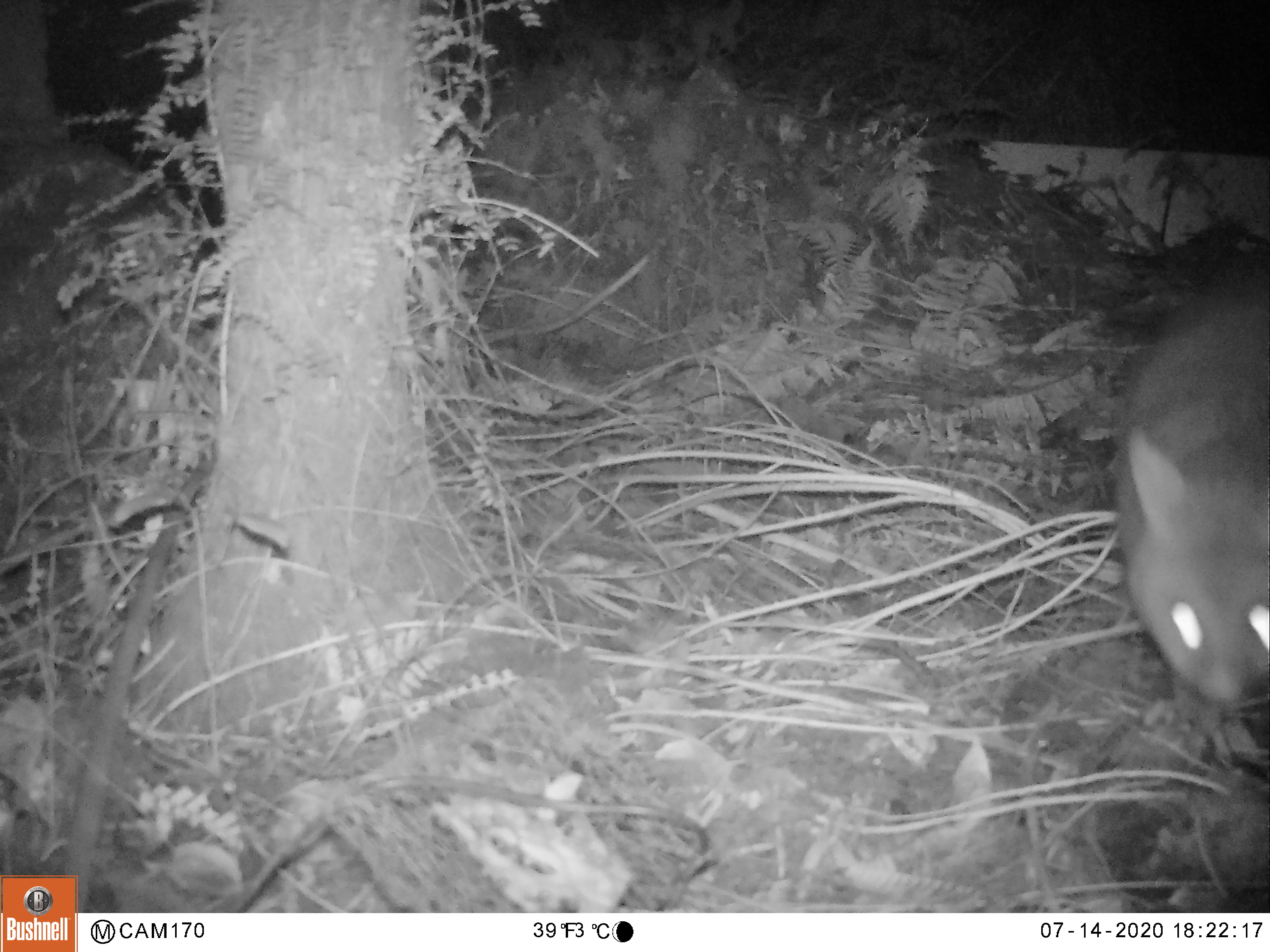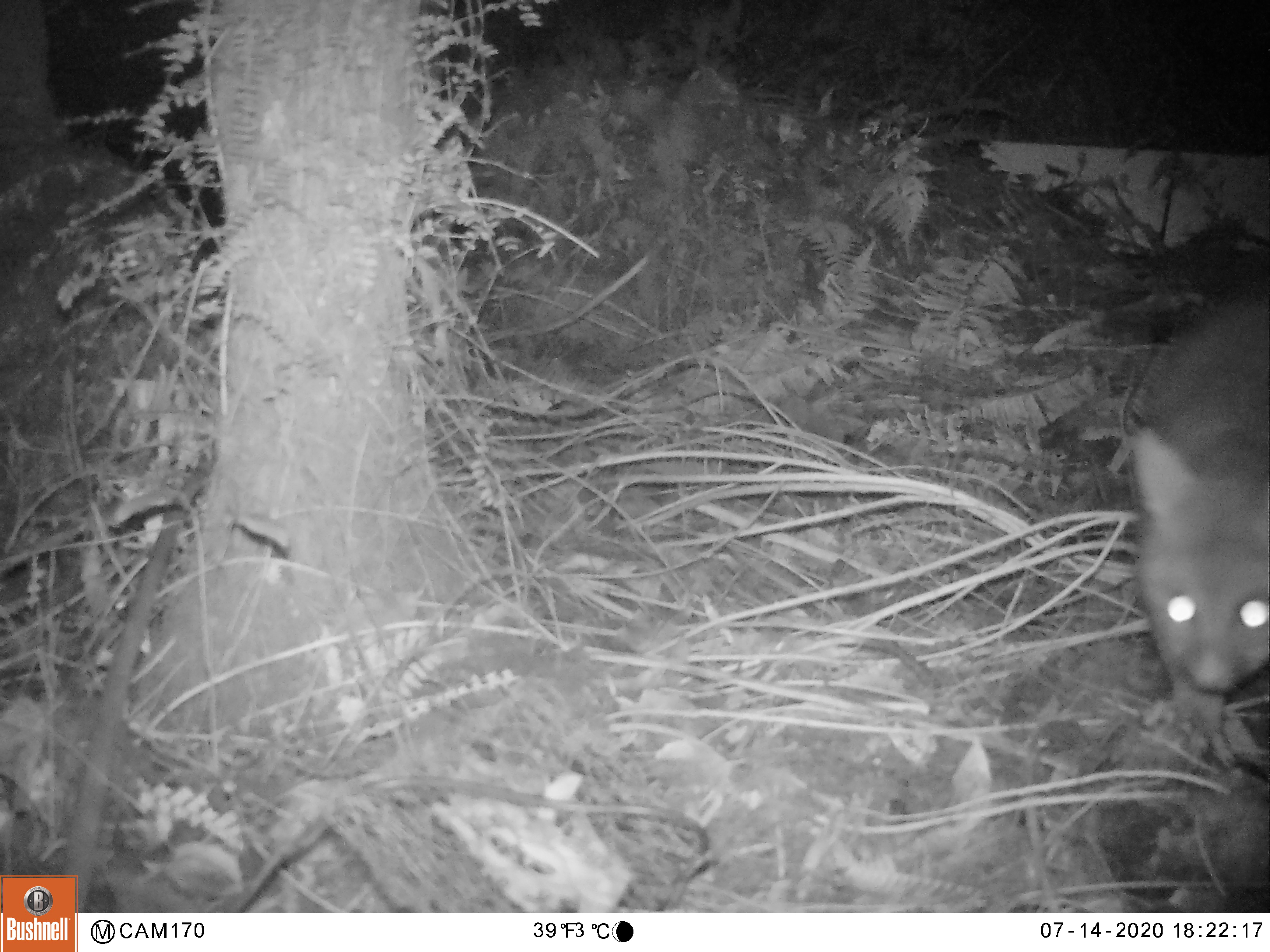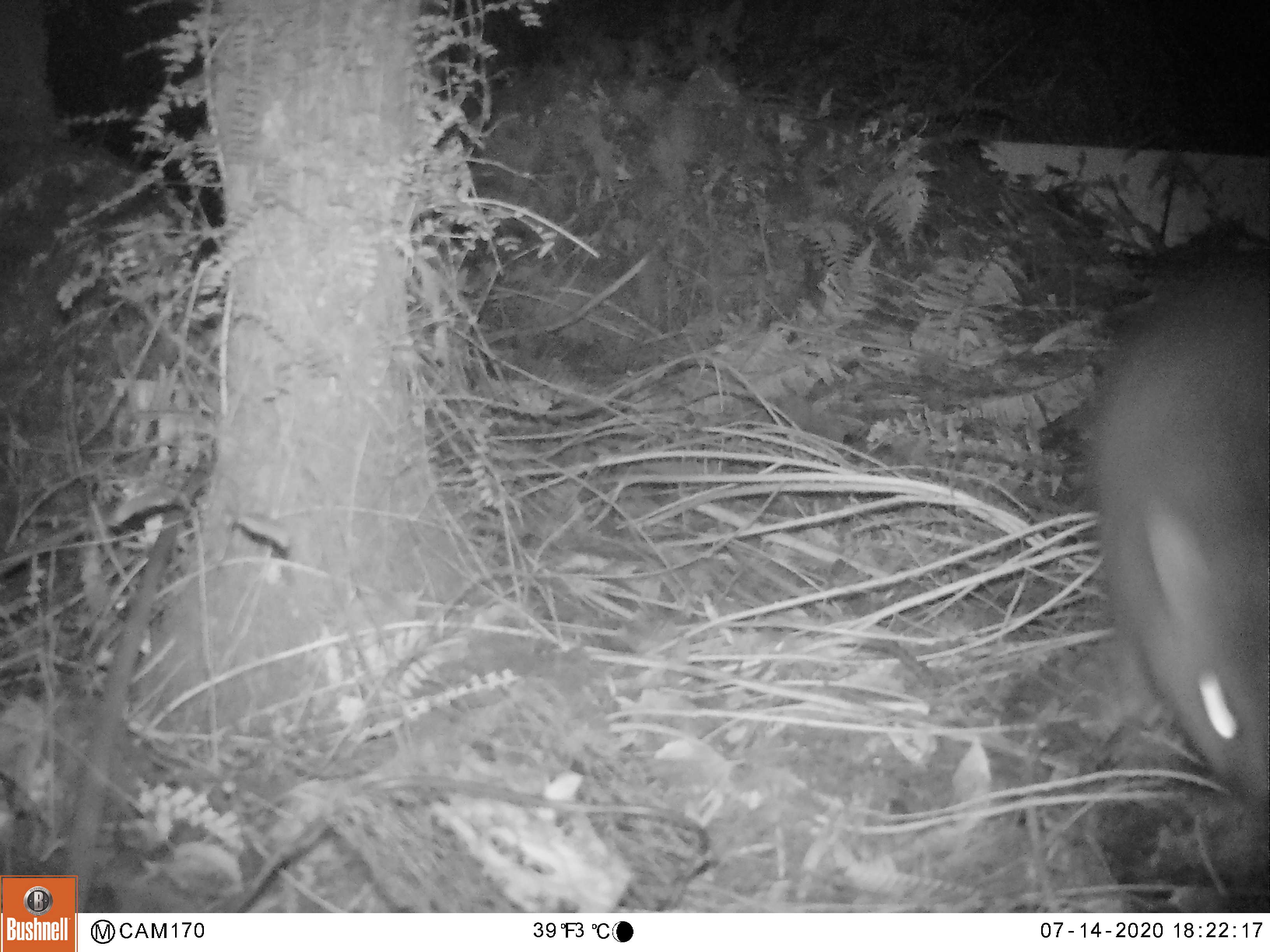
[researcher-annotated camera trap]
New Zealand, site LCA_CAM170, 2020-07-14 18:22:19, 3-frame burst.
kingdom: Animalia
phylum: Chordata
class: Mammalia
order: Diprotodontia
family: Phalangeridae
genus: Trichosurus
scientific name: Trichosurus vulpecula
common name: common brushtail possum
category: possum